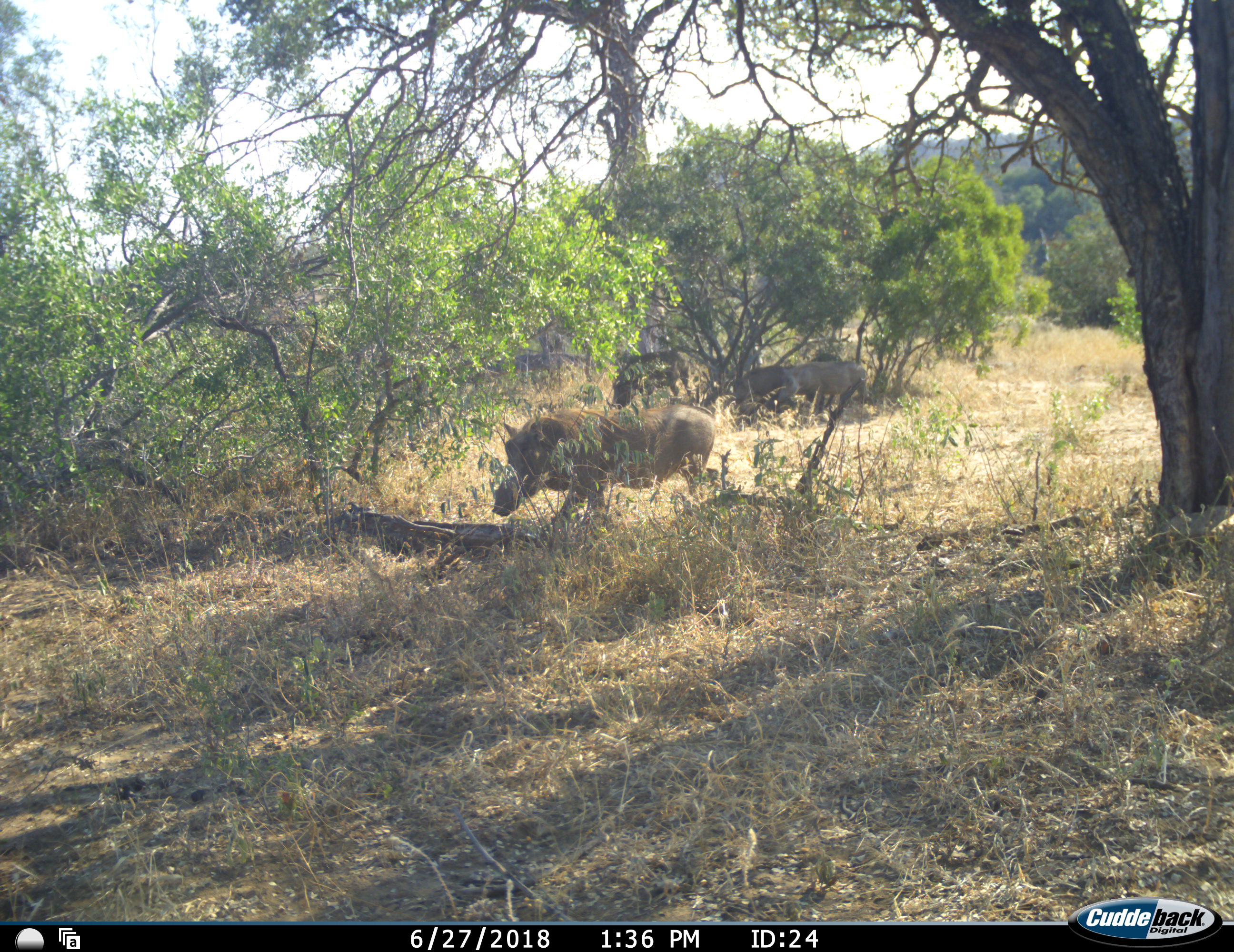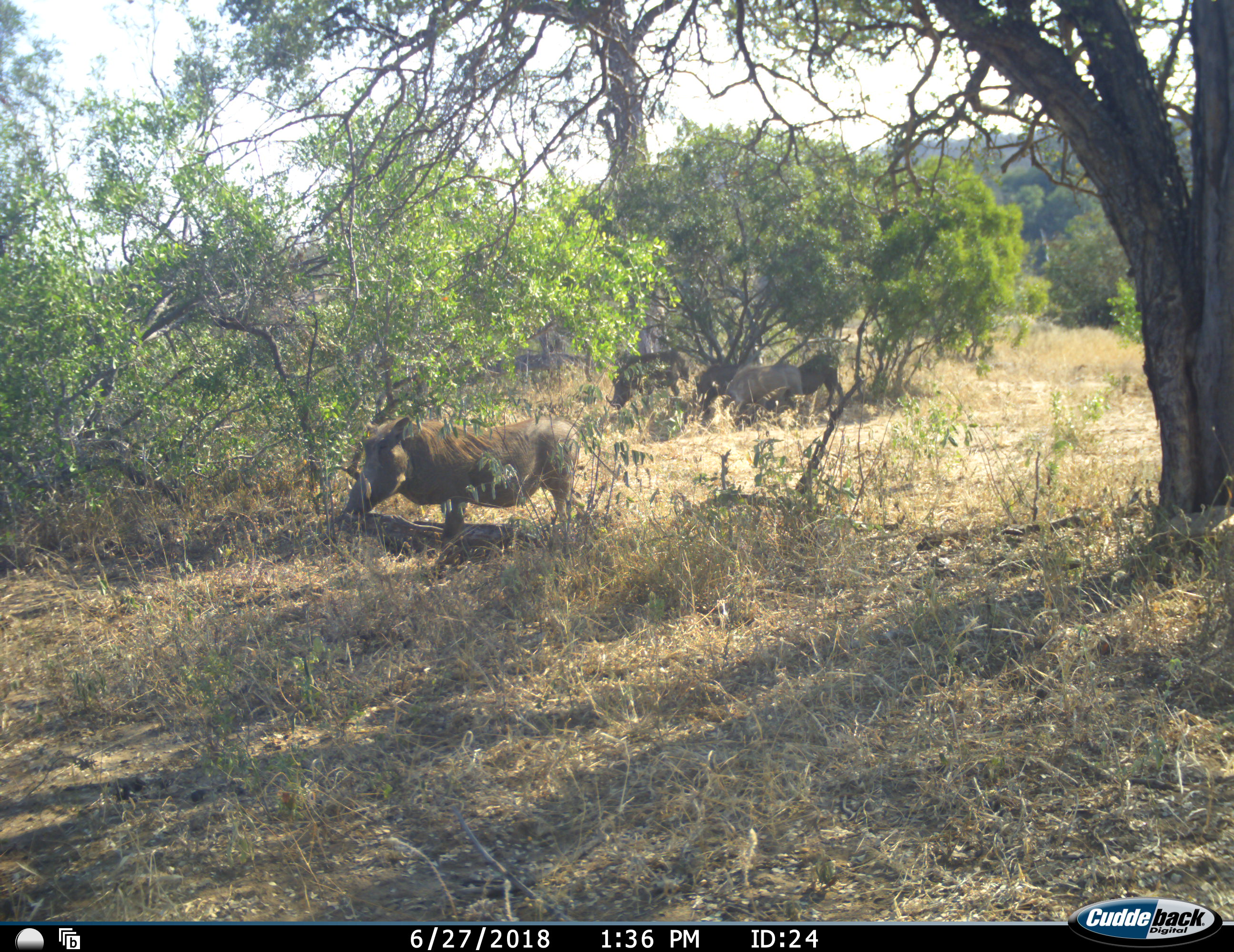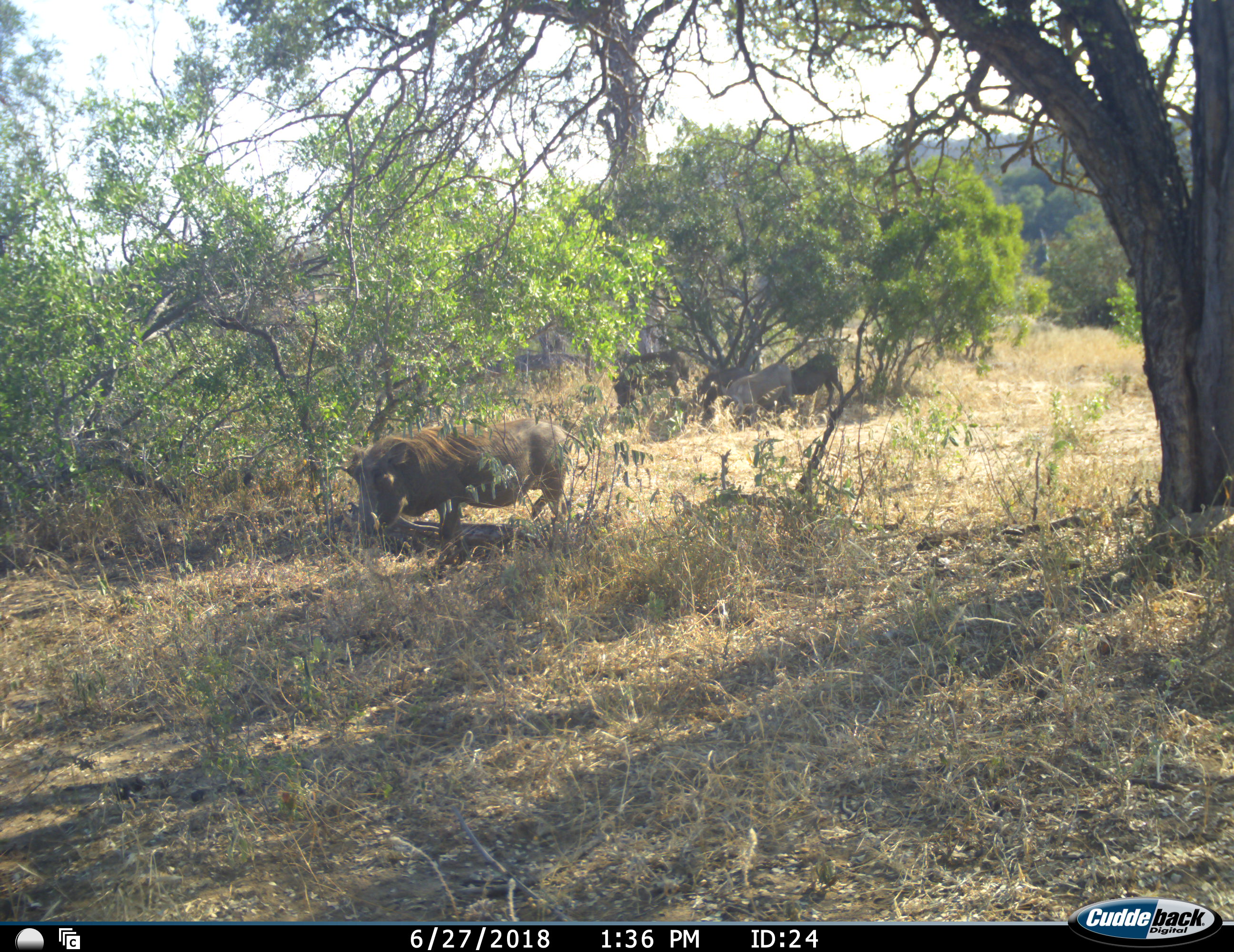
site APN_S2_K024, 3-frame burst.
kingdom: Animalia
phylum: Chordata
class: Mammalia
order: Artiodactyla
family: Suidae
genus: Phacochoerus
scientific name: Phacochoerus africanus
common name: warthog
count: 5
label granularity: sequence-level